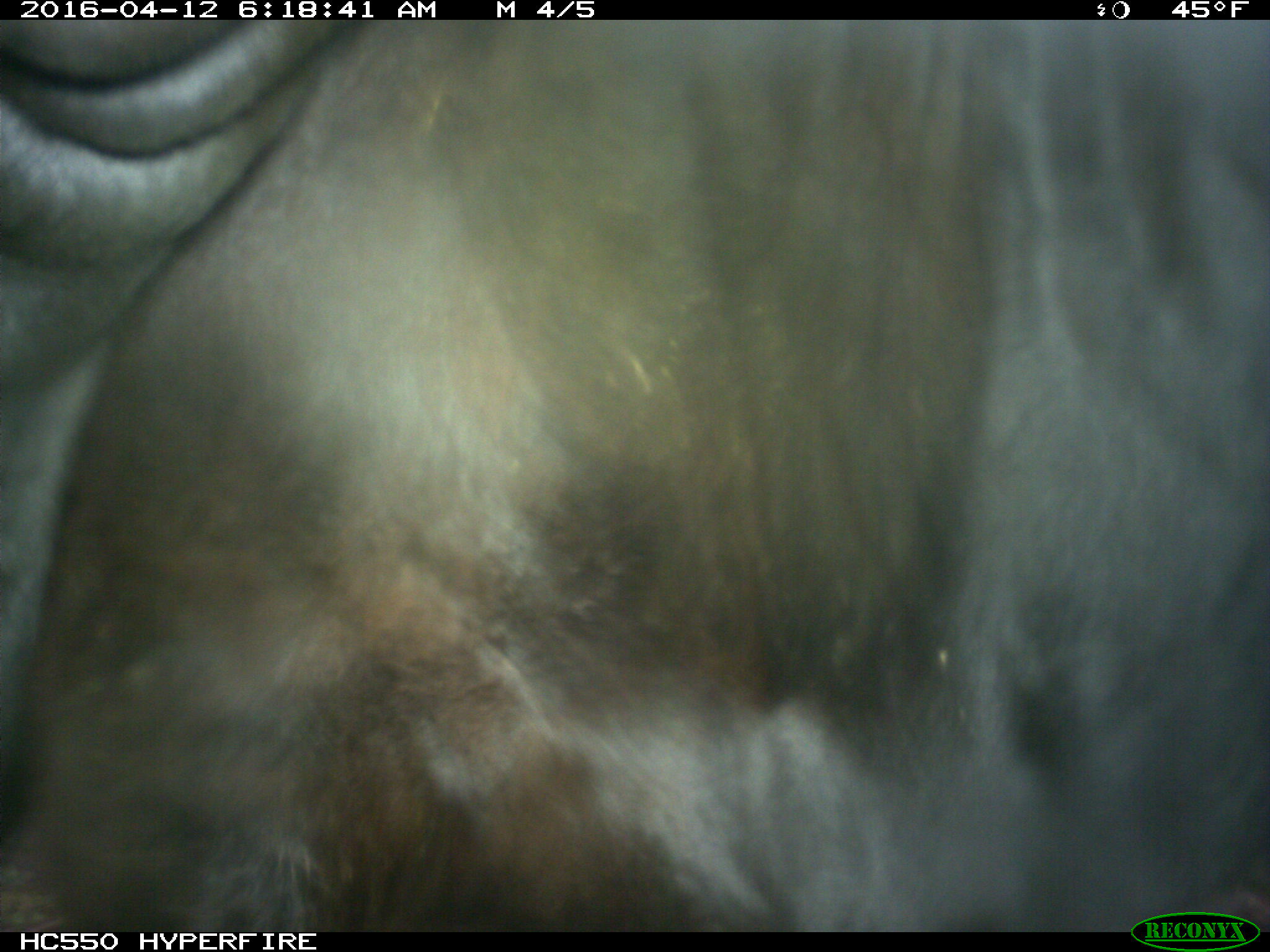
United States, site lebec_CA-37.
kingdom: Animalia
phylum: Chordata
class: Mammalia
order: Artiodactyla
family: Bovidae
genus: Bos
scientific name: Bos taurus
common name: domestic cow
Bos taurus (domestic cow).